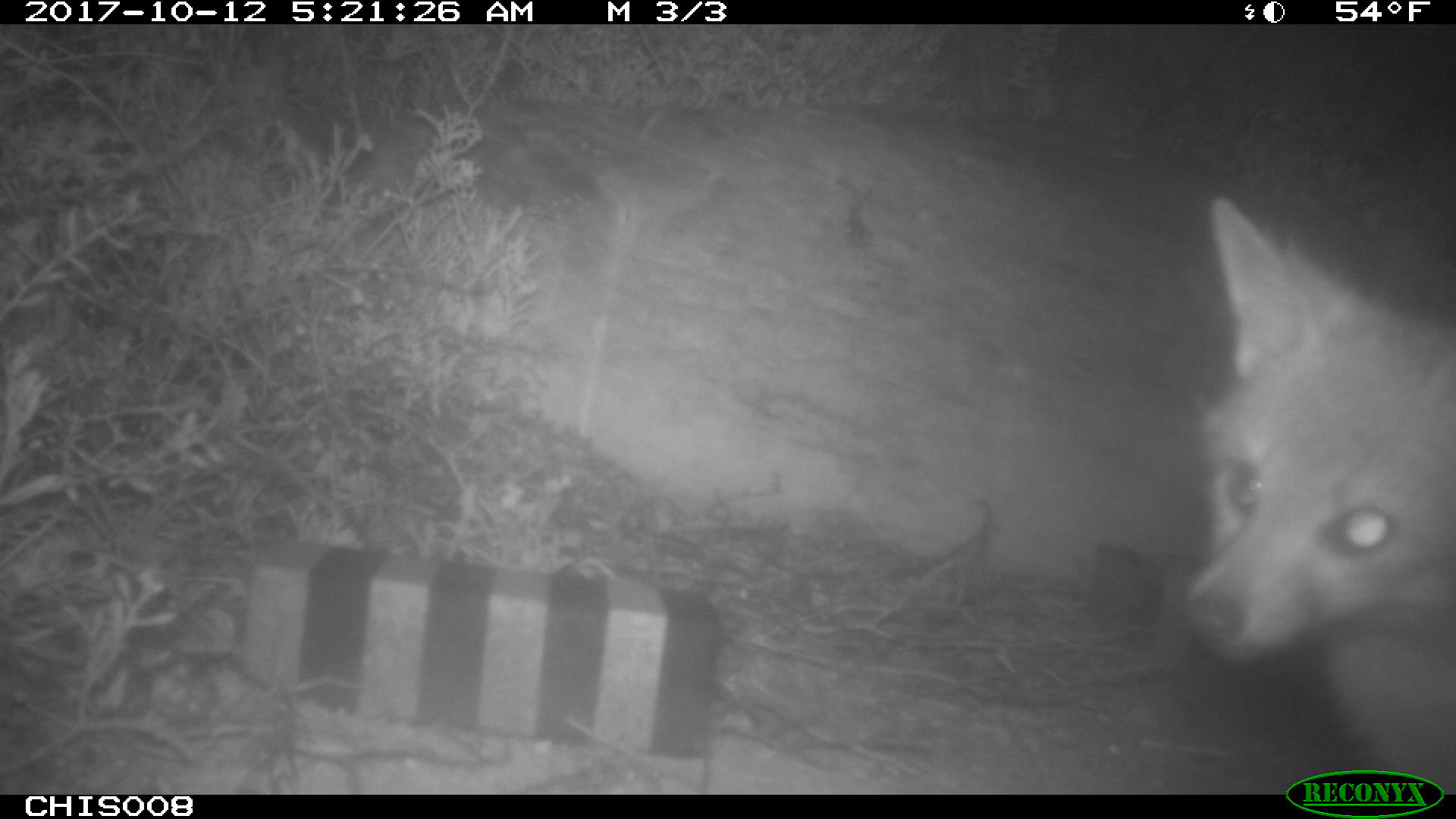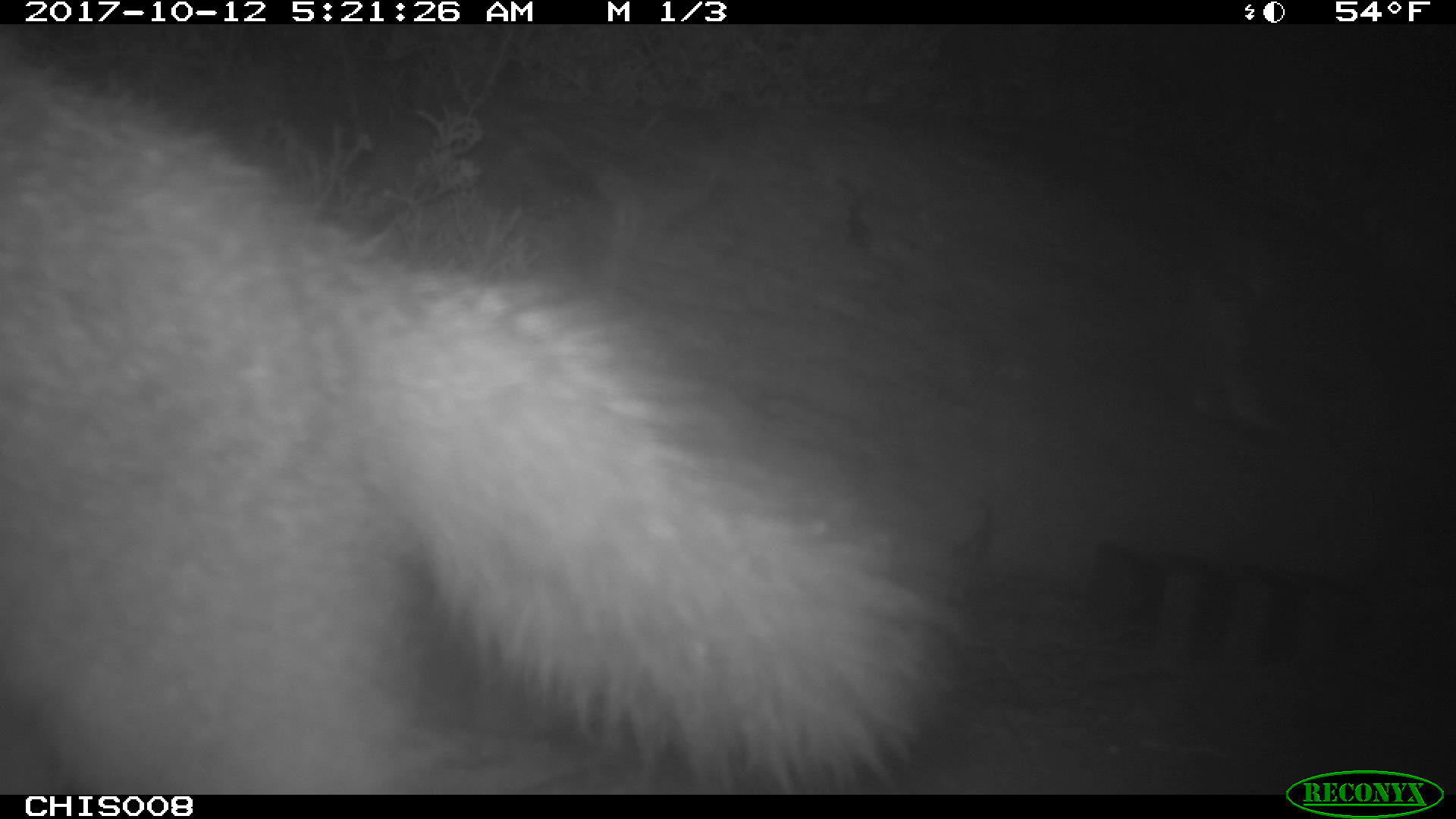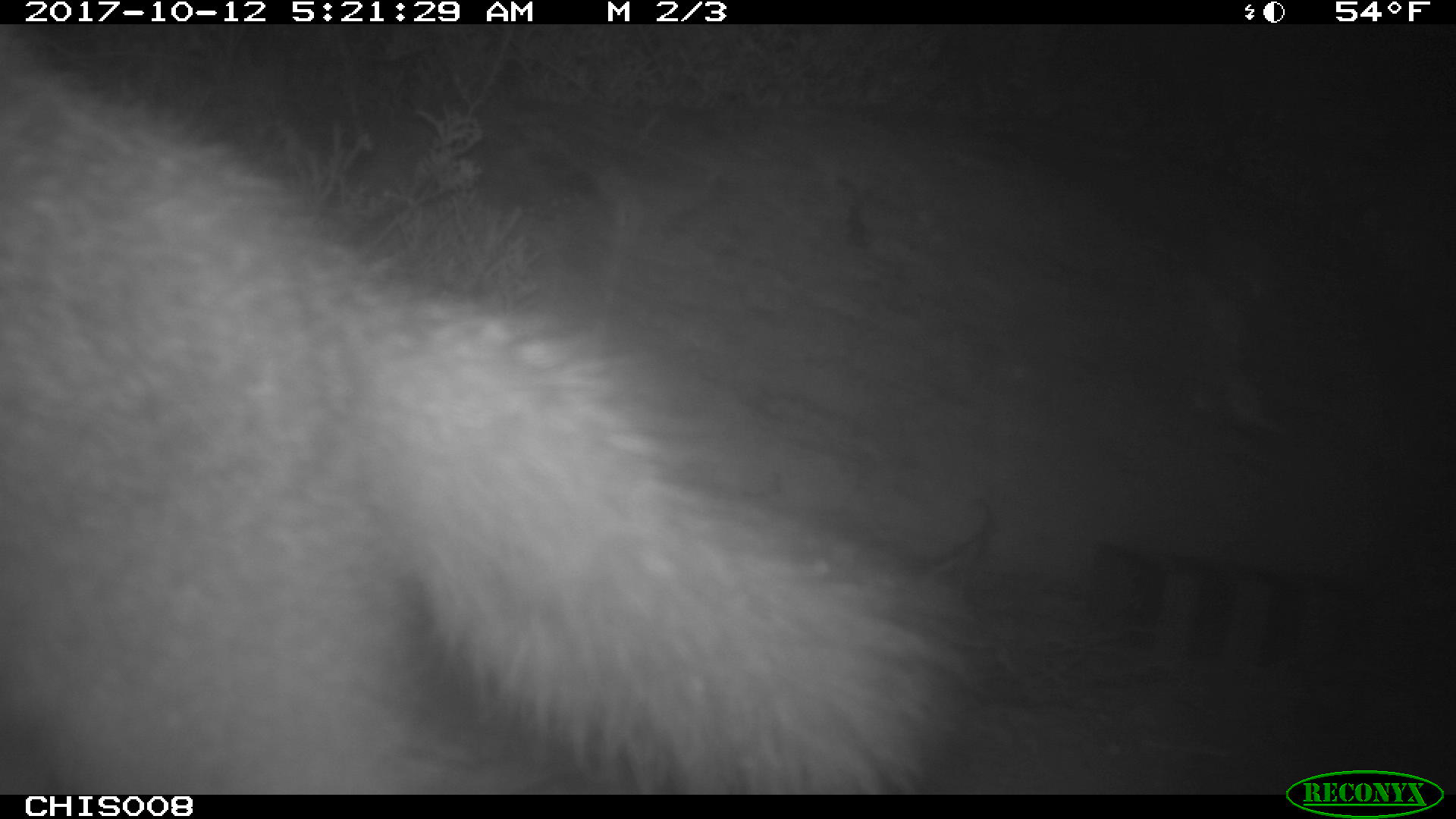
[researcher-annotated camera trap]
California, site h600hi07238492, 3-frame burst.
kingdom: Animalia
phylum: Chordata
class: Mammalia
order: Carnivora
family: Canidae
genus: Urocyon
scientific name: Urocyon littoralis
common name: island fox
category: fox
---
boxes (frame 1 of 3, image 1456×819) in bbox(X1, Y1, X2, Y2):
fox: bbox(1185, 198, 1455, 794)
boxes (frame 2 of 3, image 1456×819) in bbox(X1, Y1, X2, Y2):
fox: bbox(0, 35, 966, 795)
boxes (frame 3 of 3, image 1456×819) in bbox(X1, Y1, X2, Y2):
fox: bbox(0, 35, 966, 795)